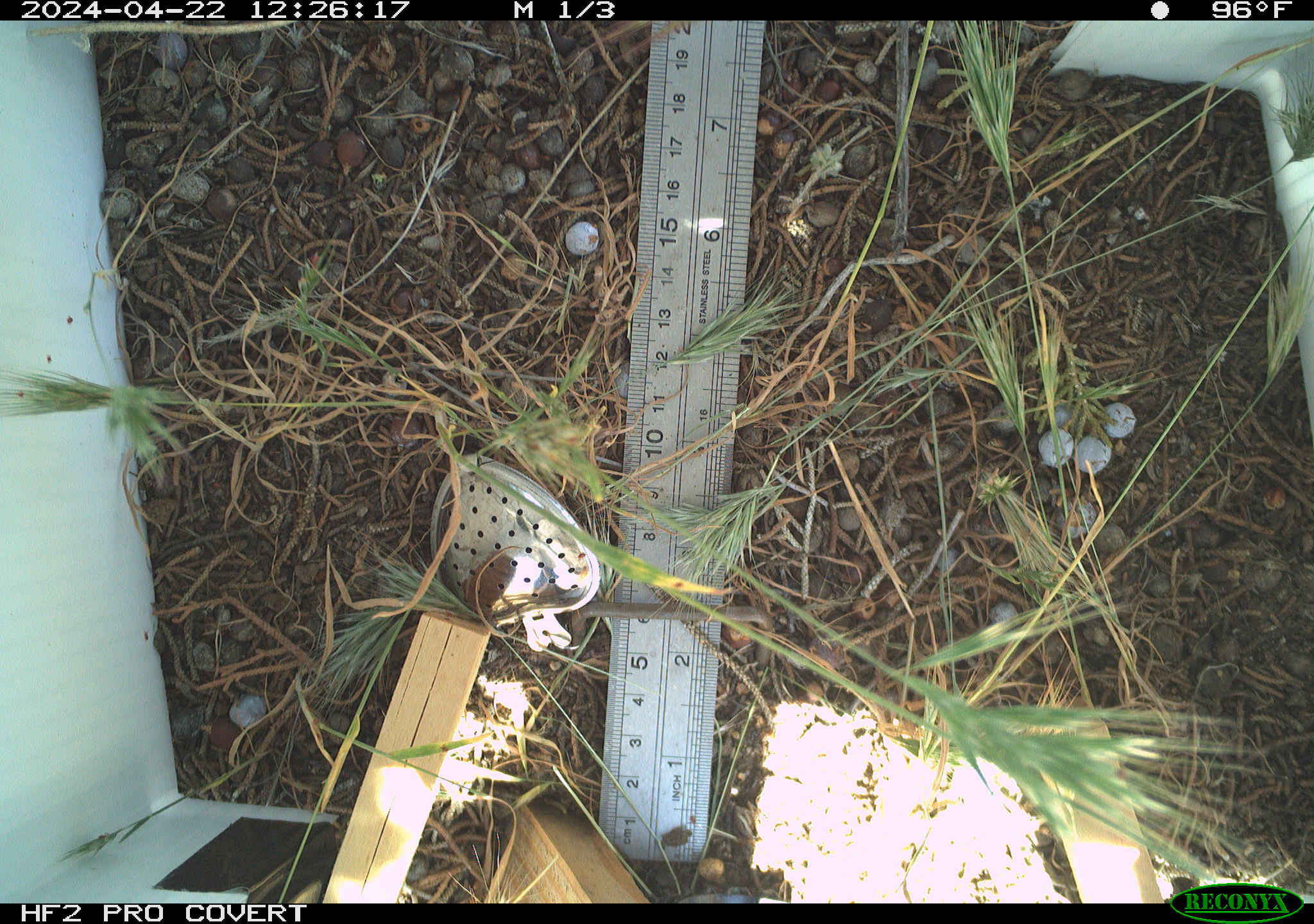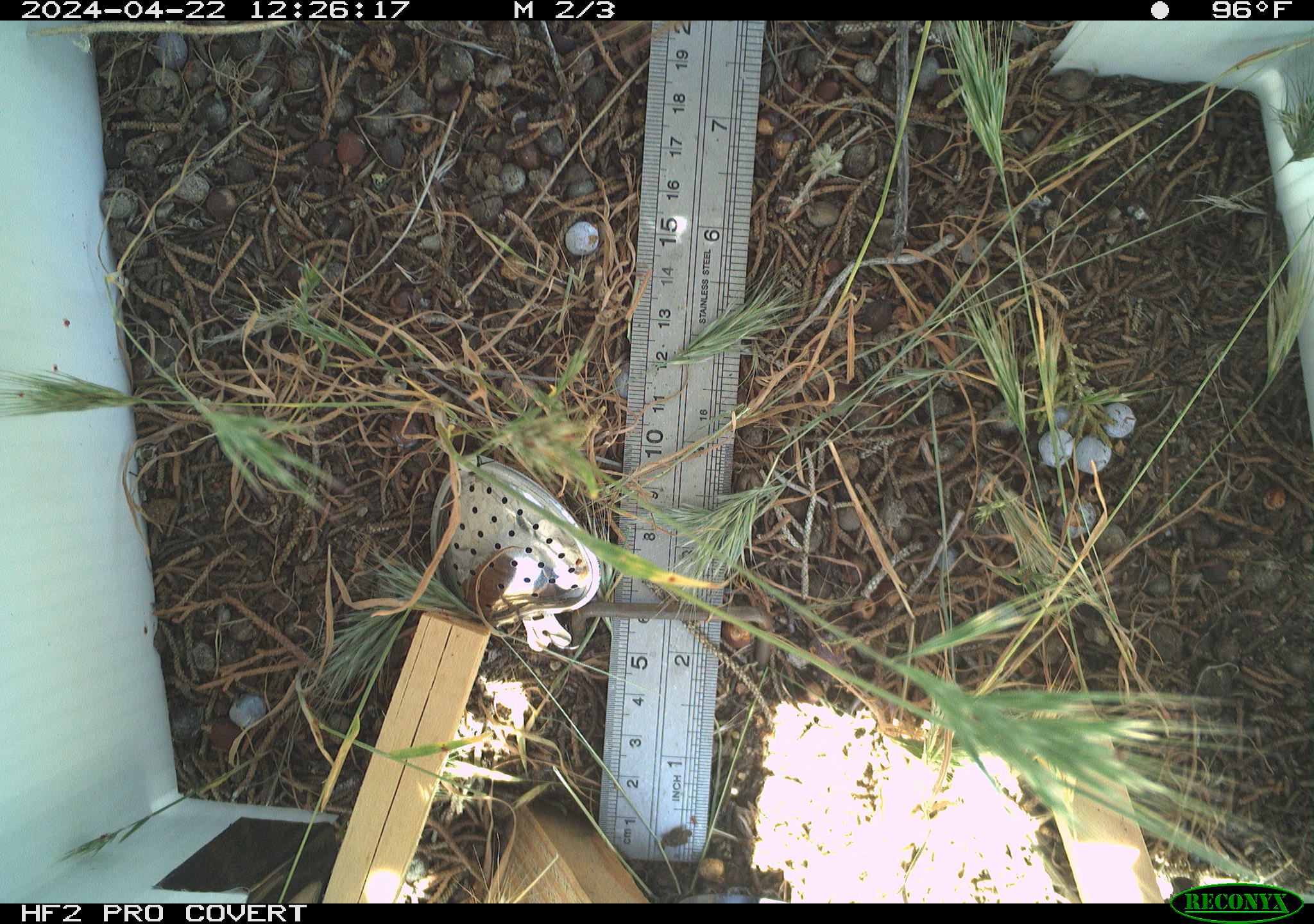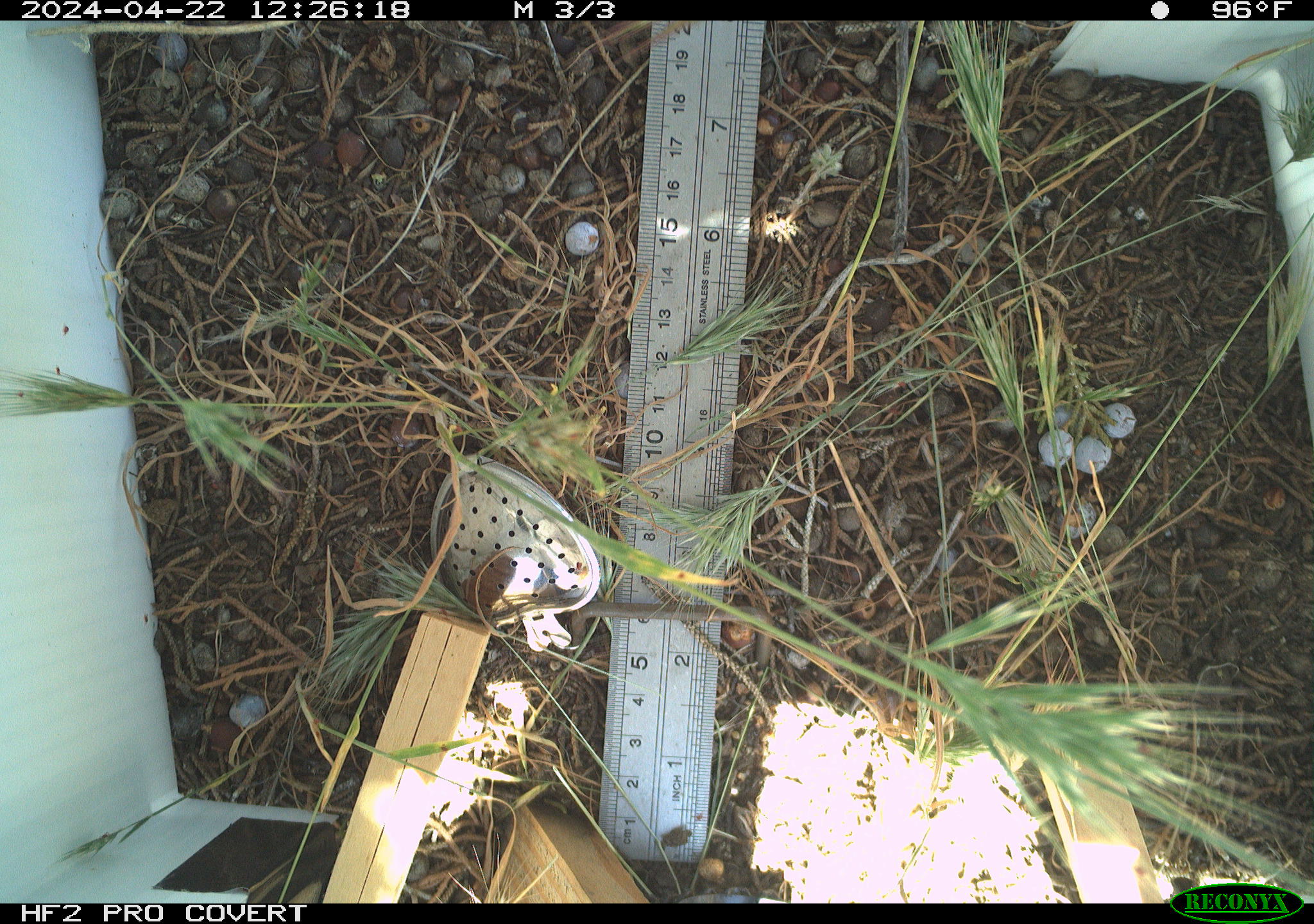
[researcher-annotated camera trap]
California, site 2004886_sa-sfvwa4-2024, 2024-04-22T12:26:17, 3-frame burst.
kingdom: Animalia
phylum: Arthropoda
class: Insecta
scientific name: Insecta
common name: insect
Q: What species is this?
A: Insect (Insecta).